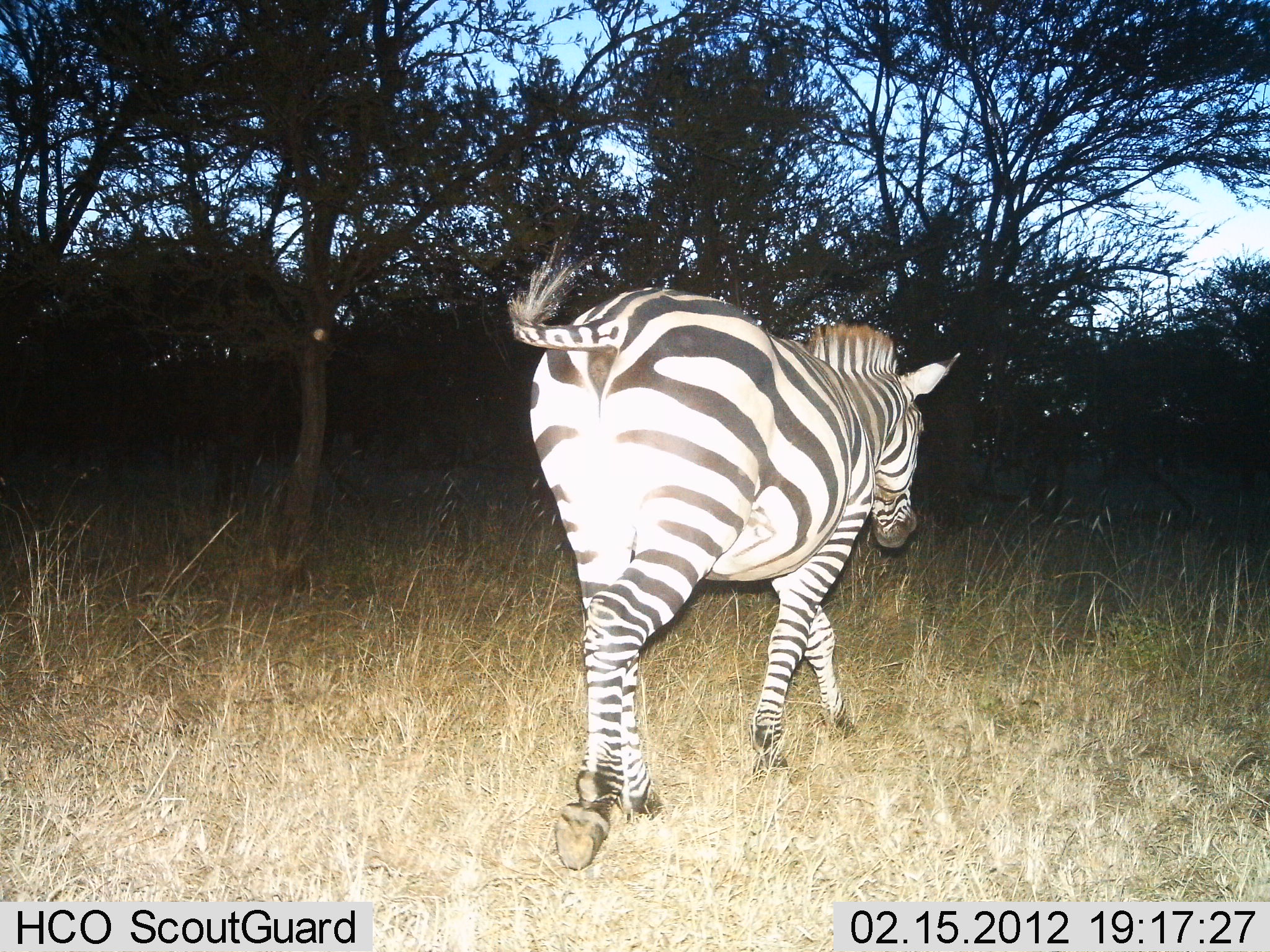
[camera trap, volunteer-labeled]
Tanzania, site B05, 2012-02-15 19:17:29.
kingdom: Animalia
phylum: Chordata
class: Mammalia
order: Perissodactyla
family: Equidae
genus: Equus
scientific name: Equus quagga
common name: plains zebra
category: zebra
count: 1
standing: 4%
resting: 0%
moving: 96%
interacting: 0%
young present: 0%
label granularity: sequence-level